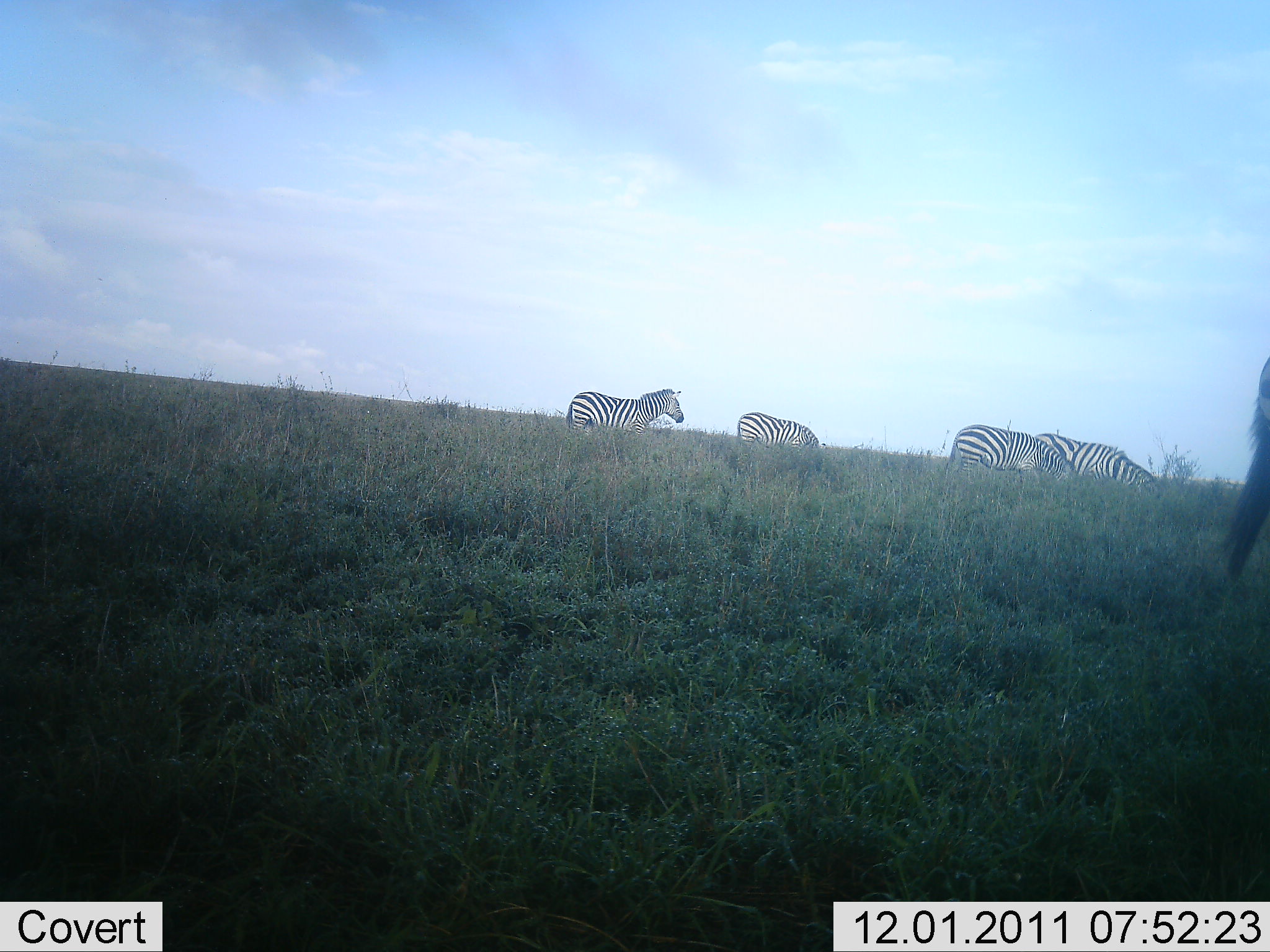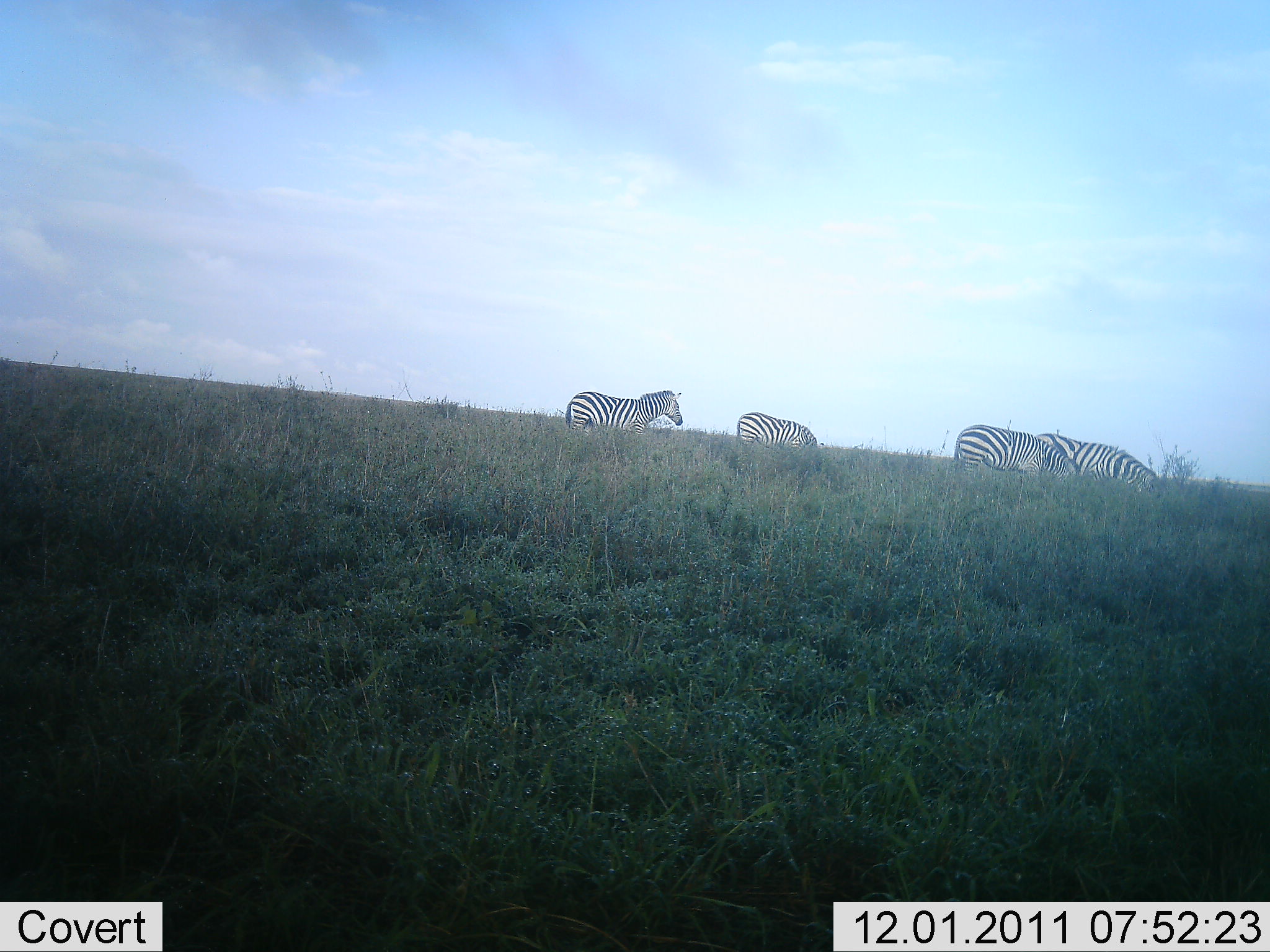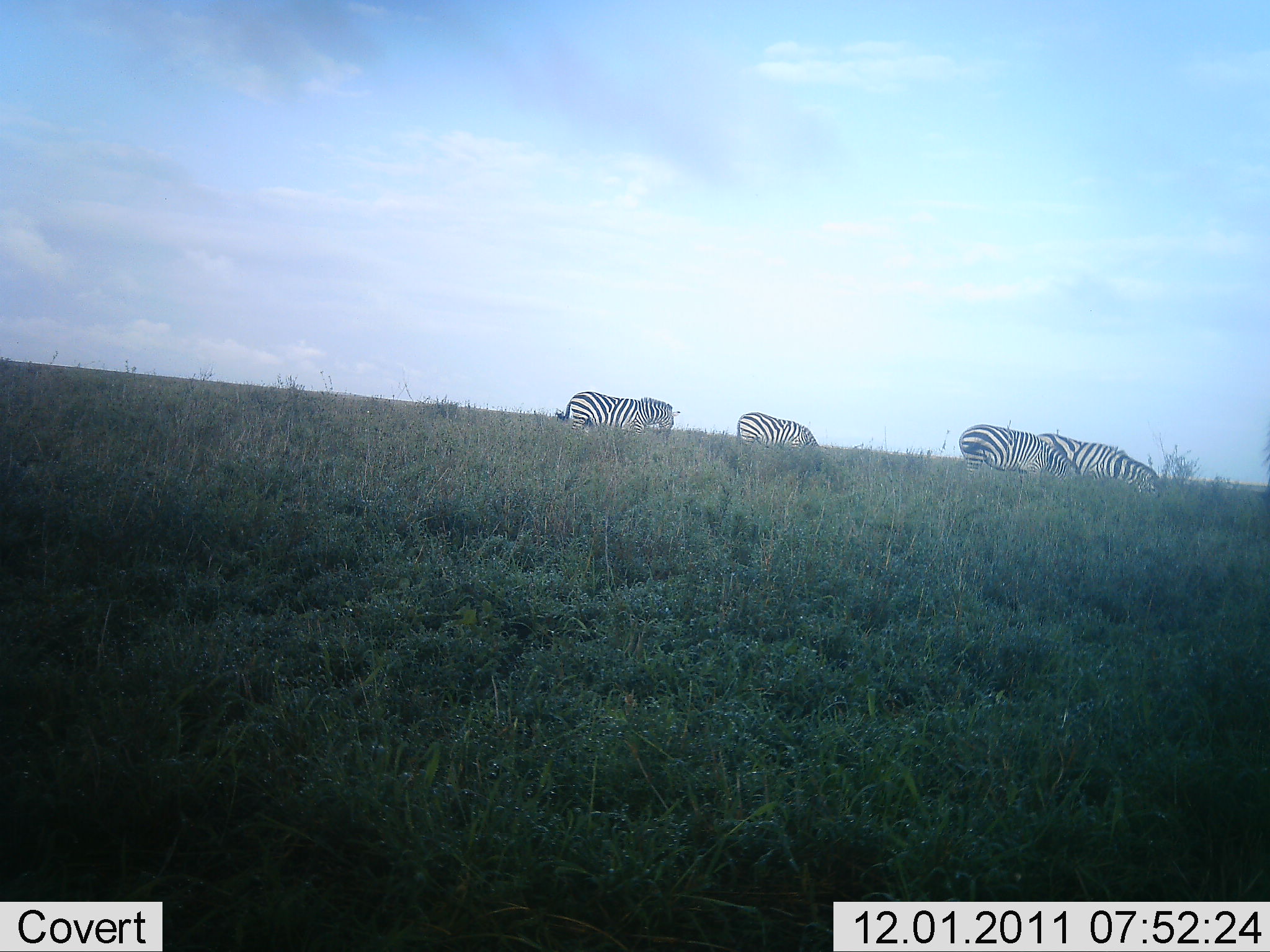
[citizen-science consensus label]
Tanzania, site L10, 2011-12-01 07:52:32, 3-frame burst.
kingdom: Animalia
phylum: Chordata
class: Mammalia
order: Perissodactyla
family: Equidae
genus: Equus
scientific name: Equus quagga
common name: plains zebra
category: zebra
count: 5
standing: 45%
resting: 0%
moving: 18%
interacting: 0%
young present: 0%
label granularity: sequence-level